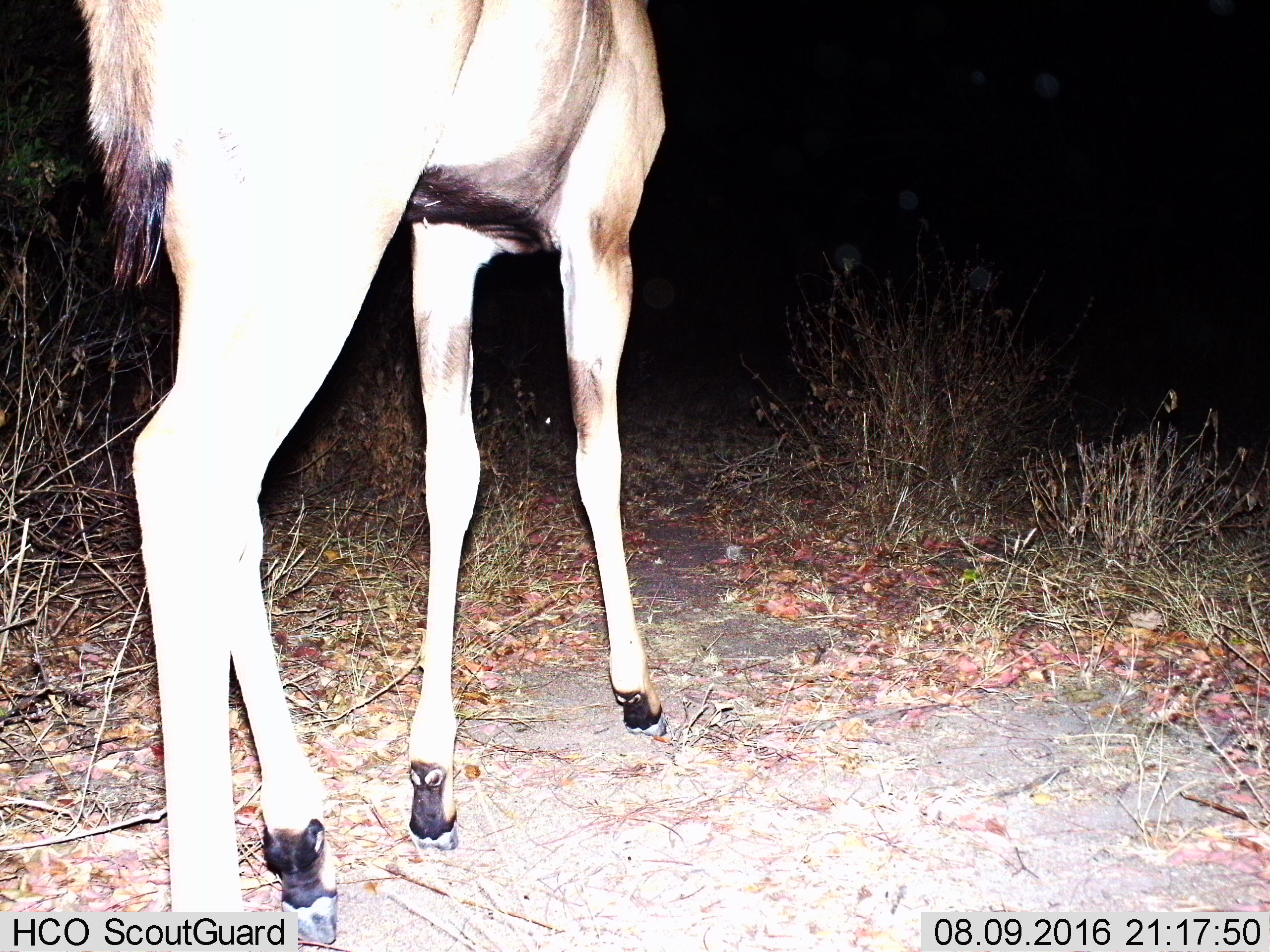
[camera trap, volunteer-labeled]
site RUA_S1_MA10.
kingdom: Animalia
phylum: Chordata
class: Mammalia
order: Artiodactyla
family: Bovidae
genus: Tragelaphus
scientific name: Tragelaphus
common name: kudu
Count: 1.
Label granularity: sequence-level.